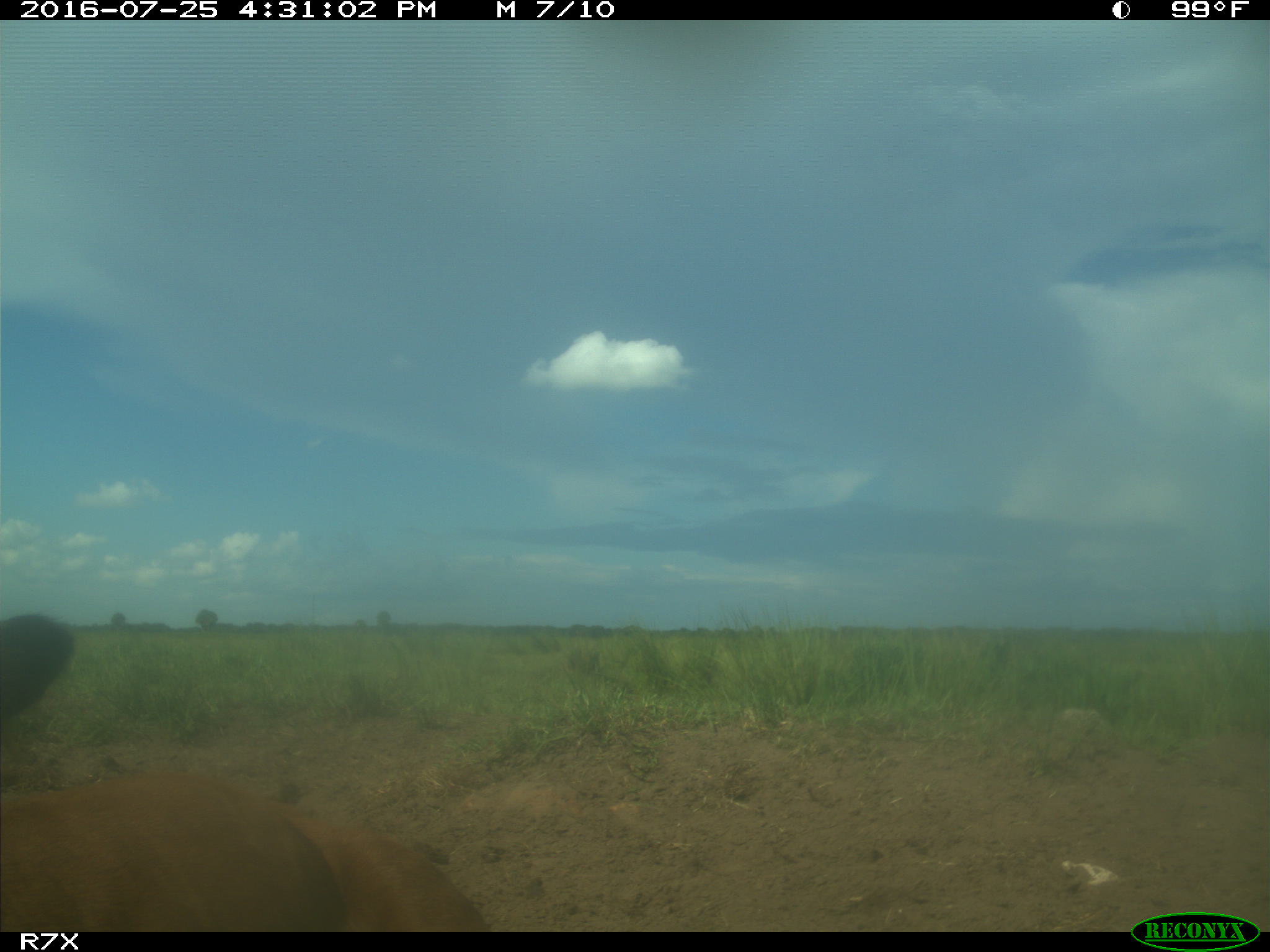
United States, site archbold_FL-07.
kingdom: Animalia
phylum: Chordata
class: Mammalia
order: Artiodactyla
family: Bovidae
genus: Bos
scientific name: Bos taurus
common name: domestic cow